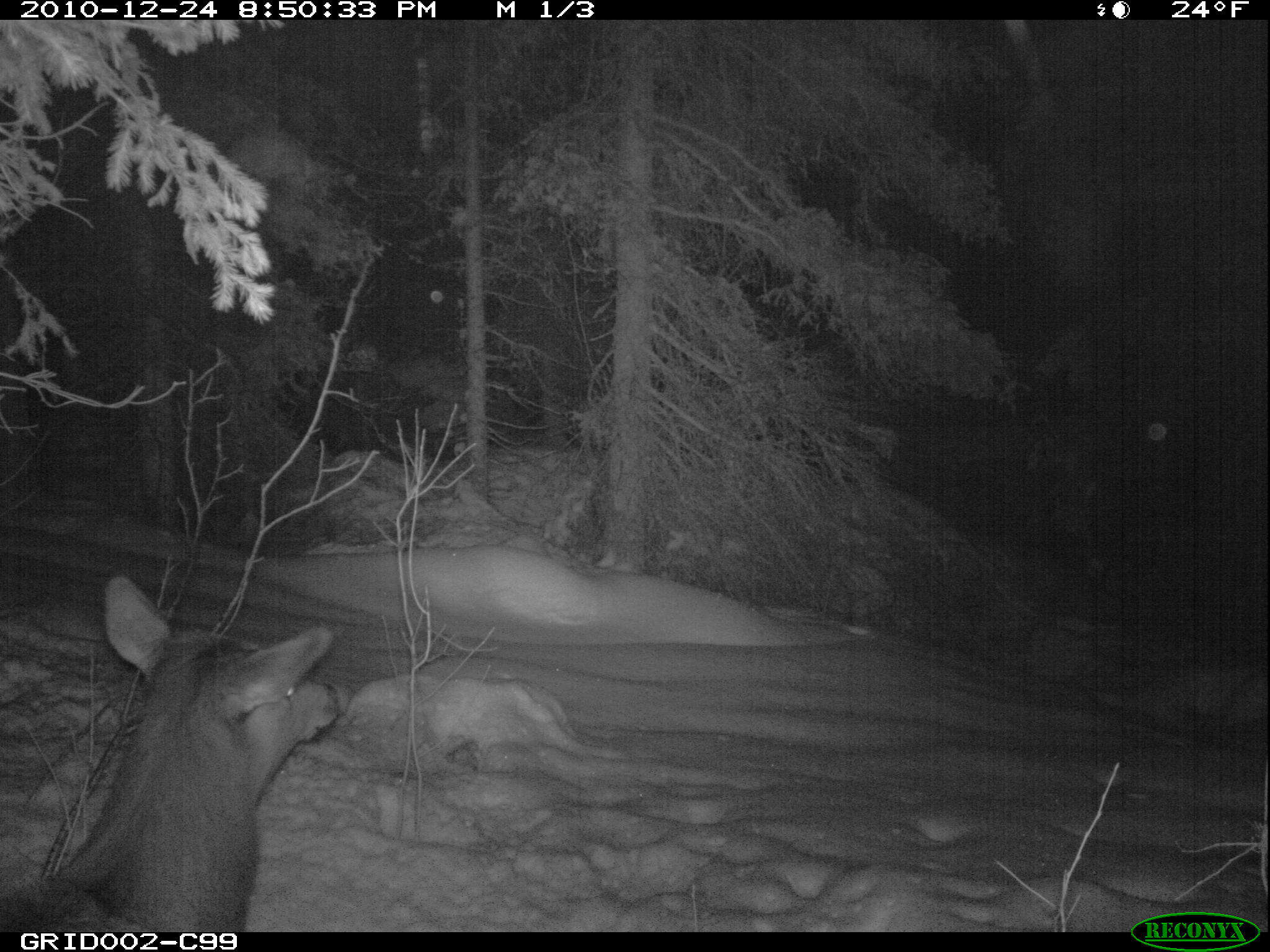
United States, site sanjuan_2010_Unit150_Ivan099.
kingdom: Animalia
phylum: Chordata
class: Mammalia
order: Artiodactyla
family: Cervidae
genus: Cervus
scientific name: Cervus elaphus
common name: red deer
Cervus elaphus (red deer).